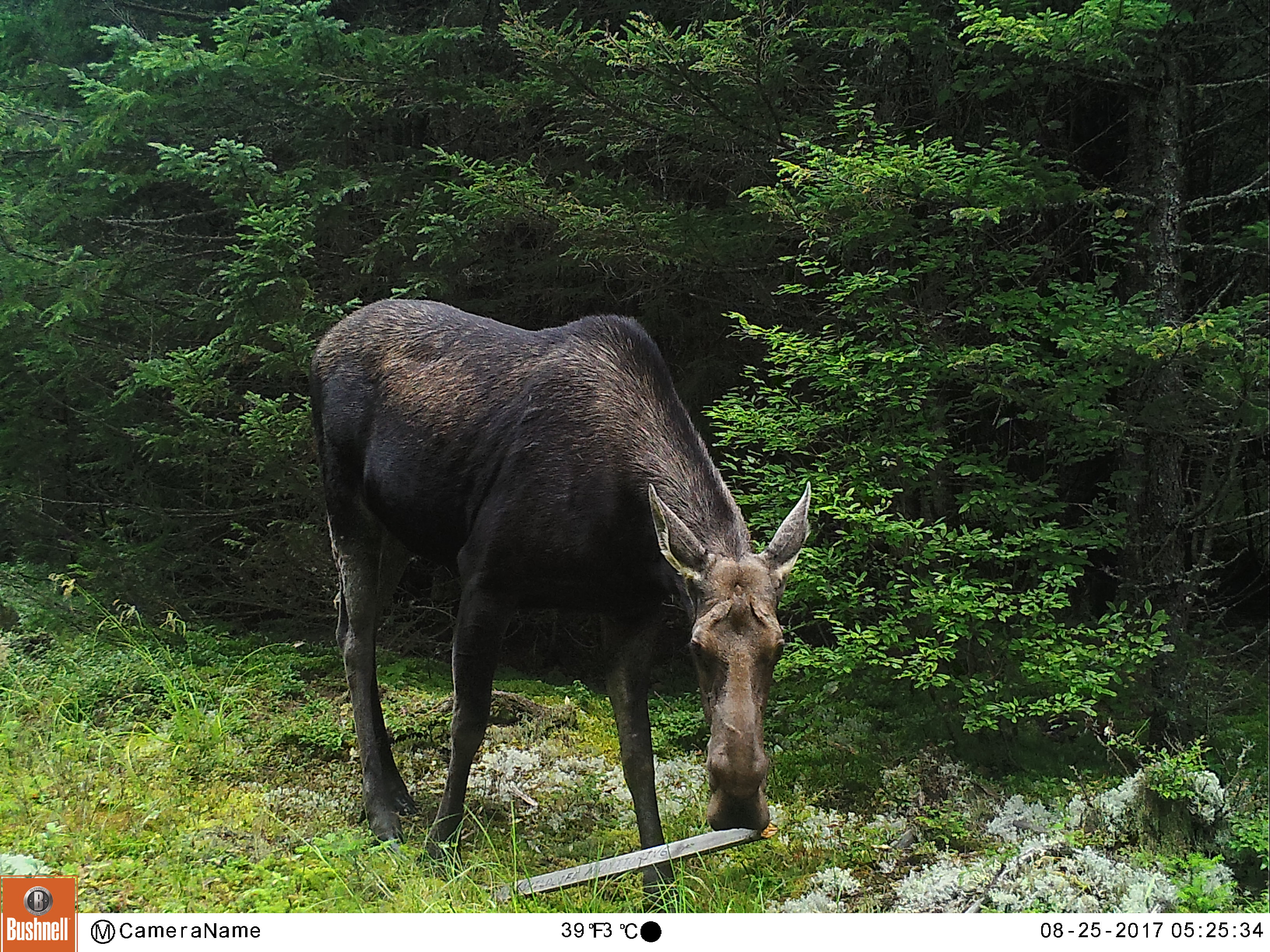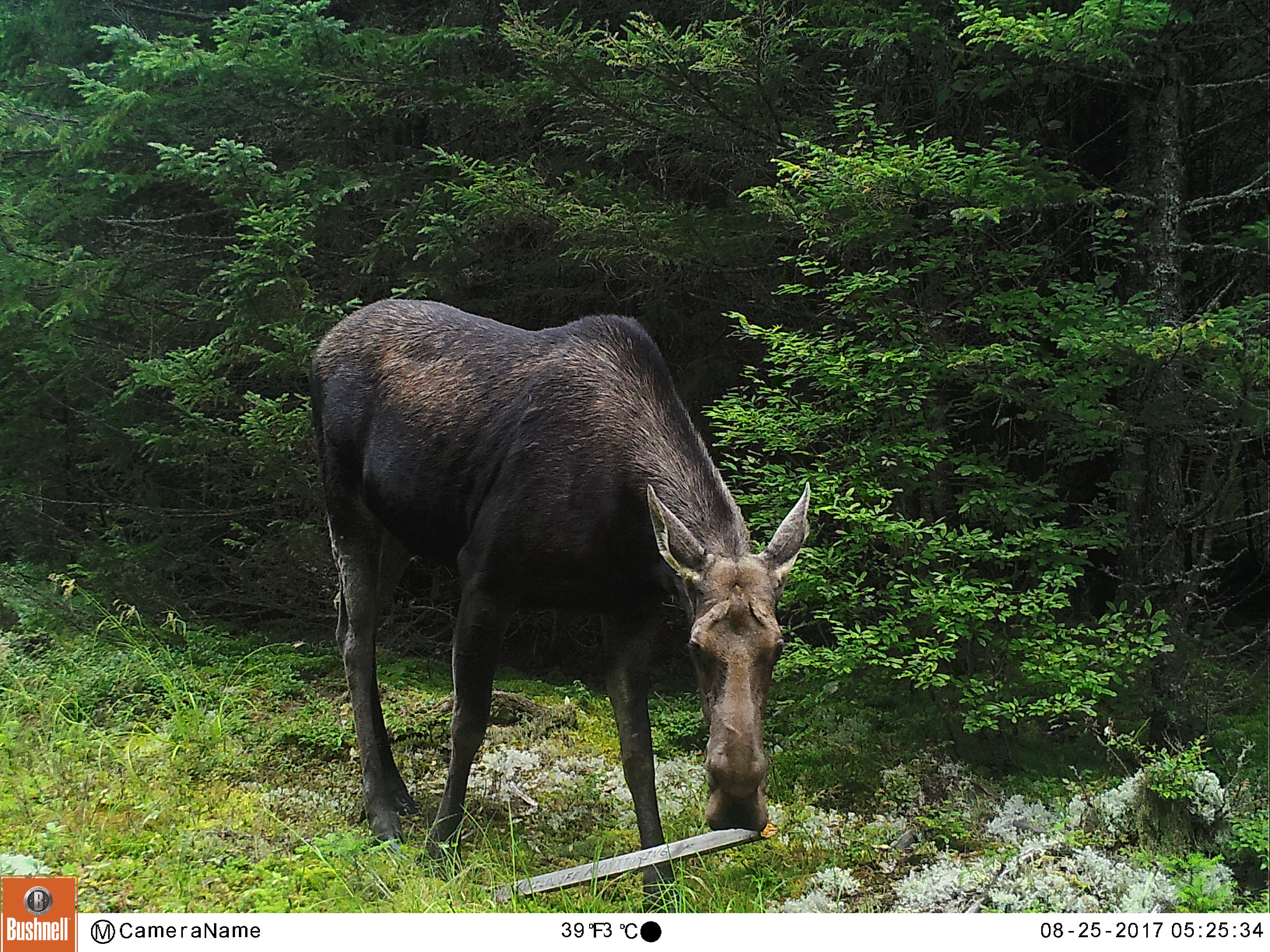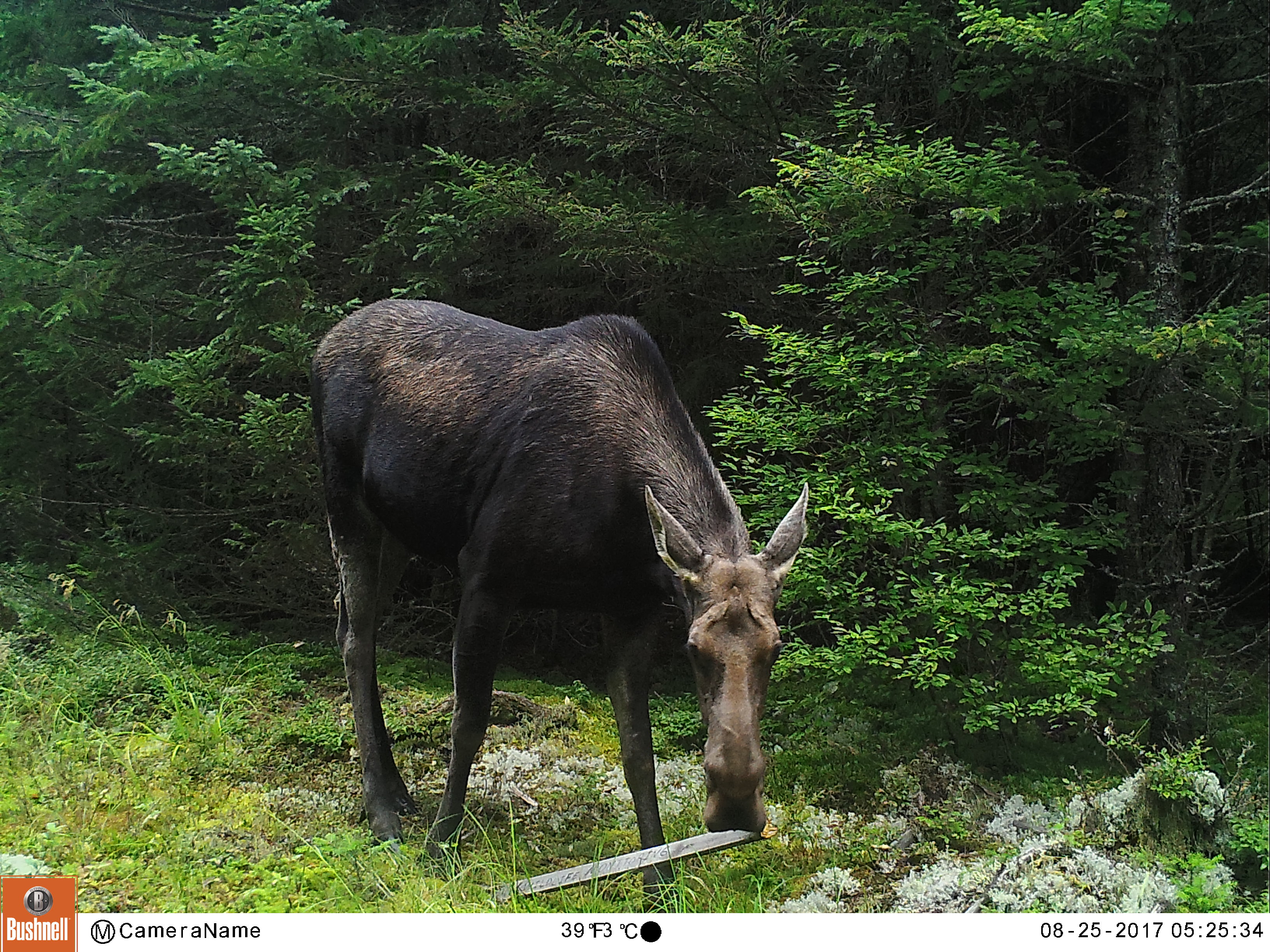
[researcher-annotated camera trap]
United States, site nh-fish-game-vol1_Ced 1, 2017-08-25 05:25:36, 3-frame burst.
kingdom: Animalia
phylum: Chordata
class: Mammalia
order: Artiodactyla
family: Cervidae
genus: Alces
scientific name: Alces alces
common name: moose